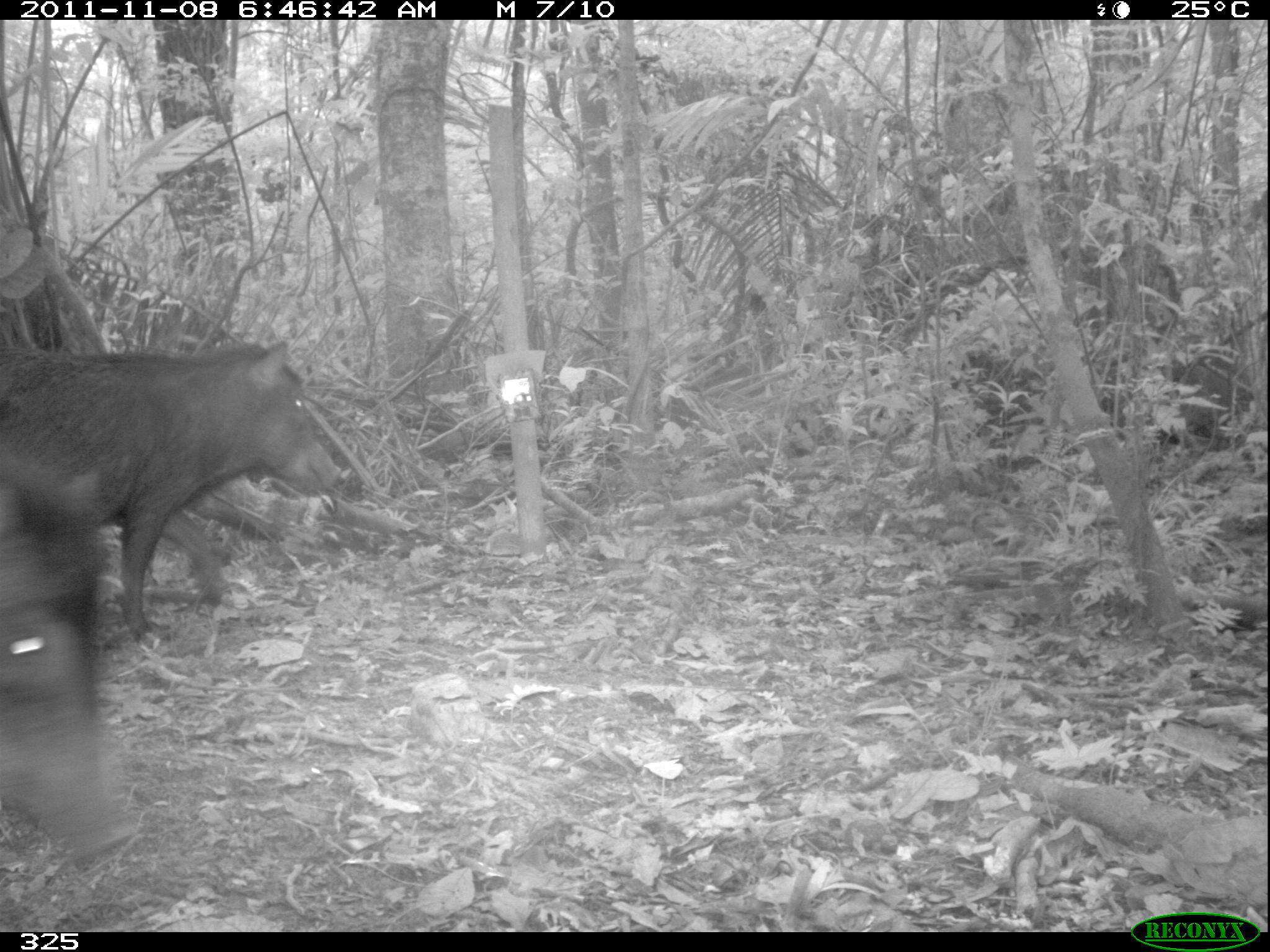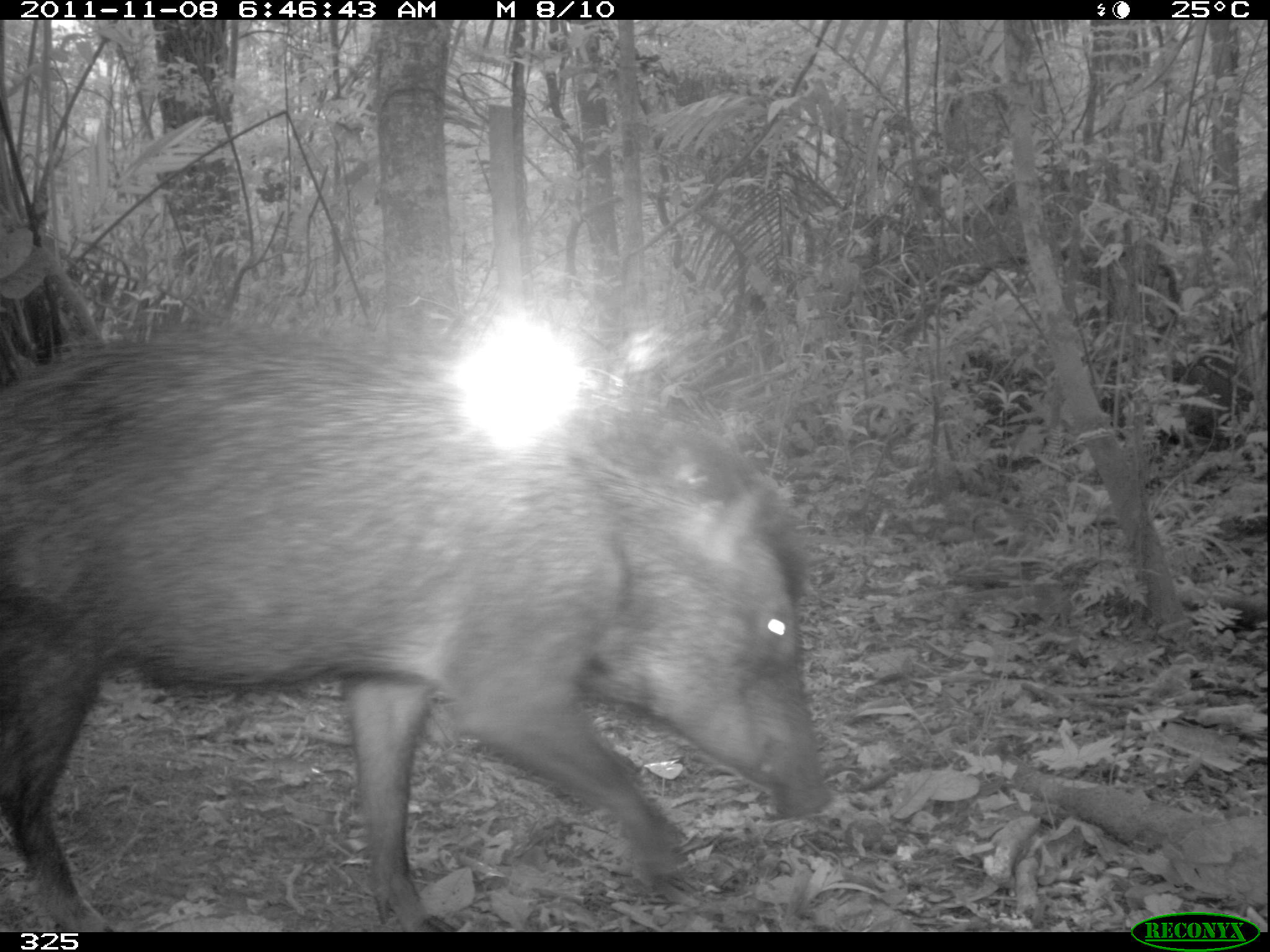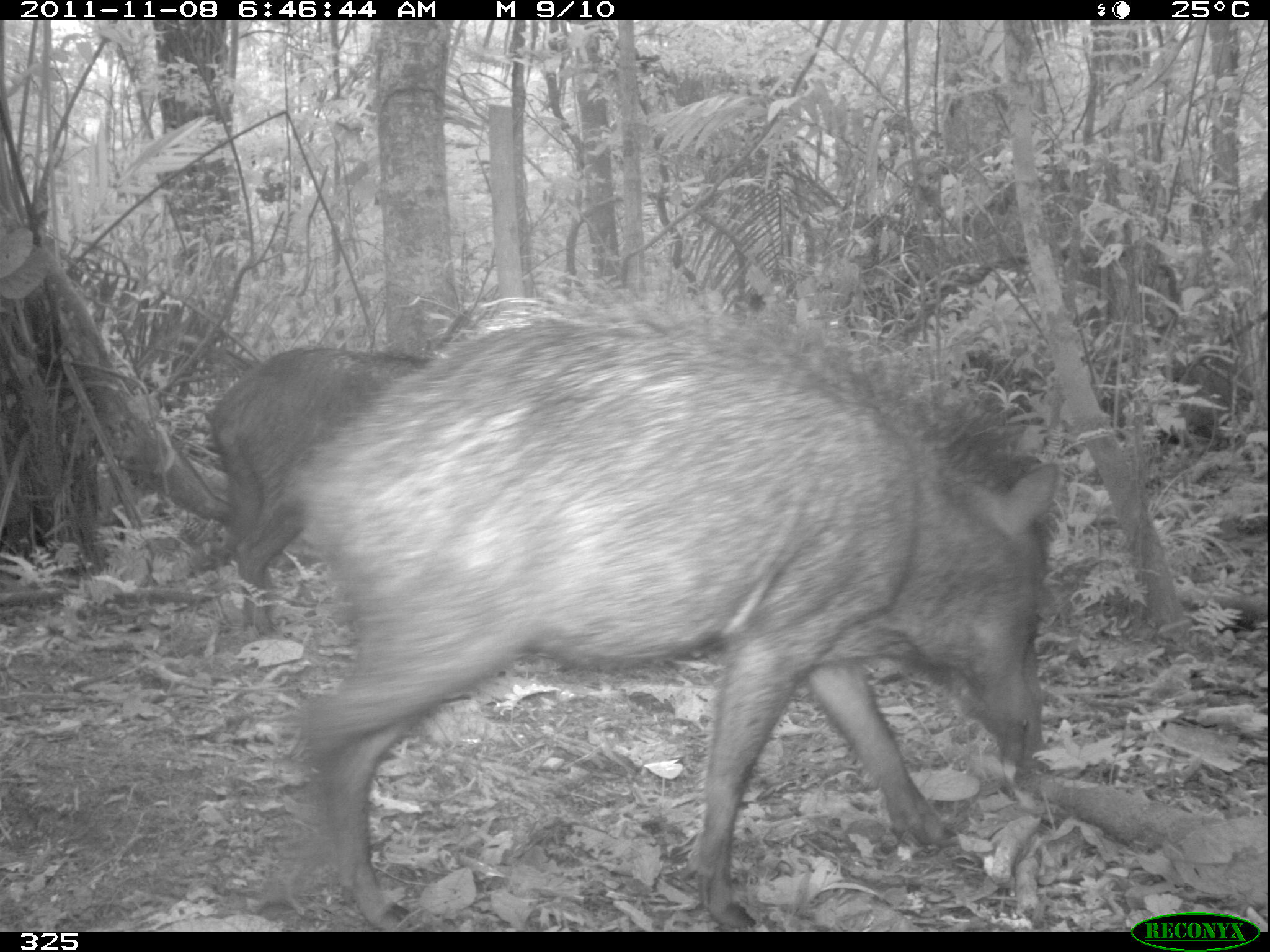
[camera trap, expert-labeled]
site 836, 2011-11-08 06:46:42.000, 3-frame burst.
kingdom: Animalia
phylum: Chordata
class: Mammalia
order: Artiodactyla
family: Tayassuidae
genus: Tayassu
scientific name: Tayassu pecari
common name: white-lipped peccary